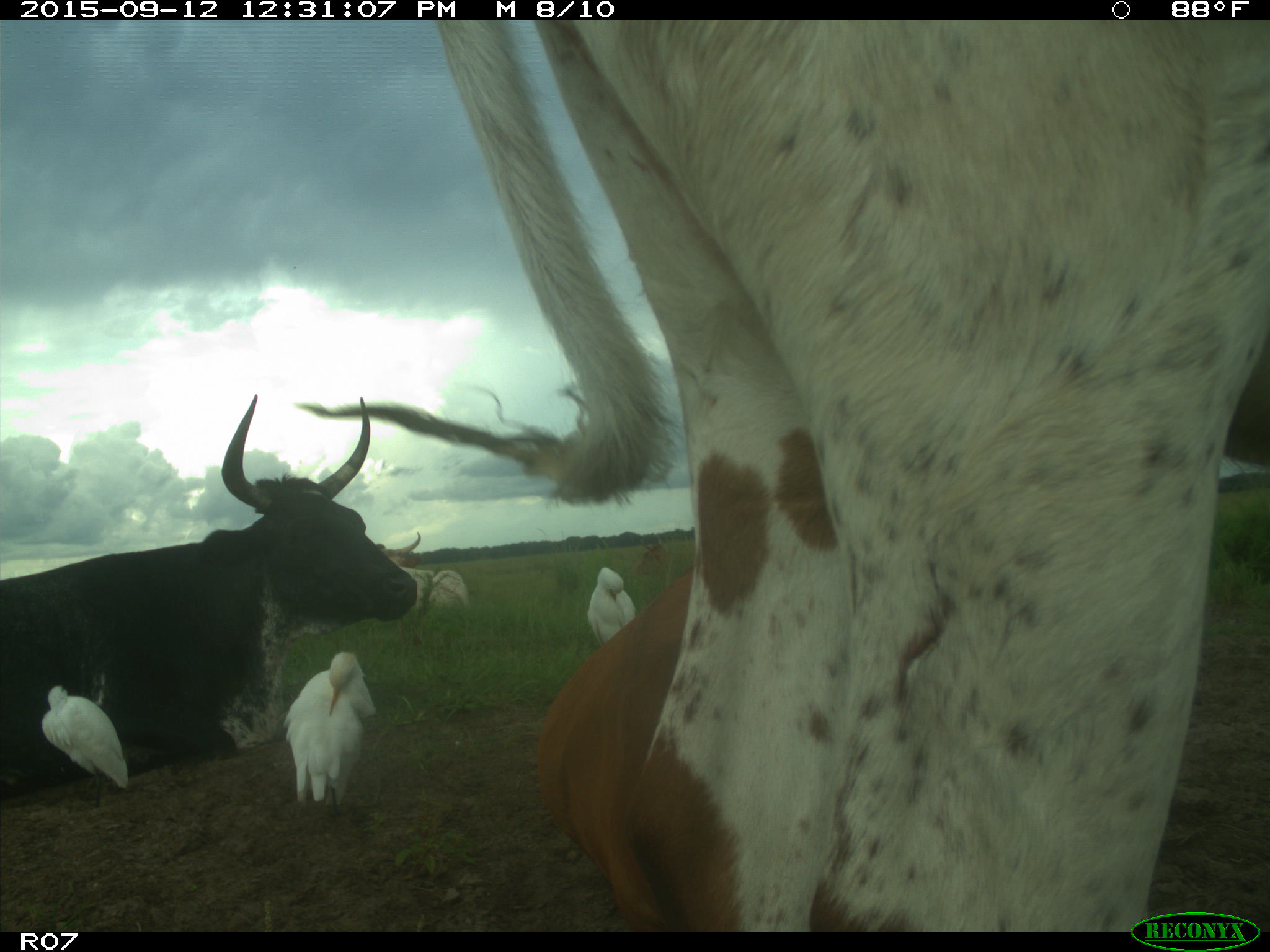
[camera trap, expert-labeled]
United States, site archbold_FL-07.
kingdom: Animalia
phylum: Chordata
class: Mammalia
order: Artiodactyla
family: Bovidae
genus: Bos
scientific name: Bos taurus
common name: domestic cow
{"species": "Bos taurus (domestic cow)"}